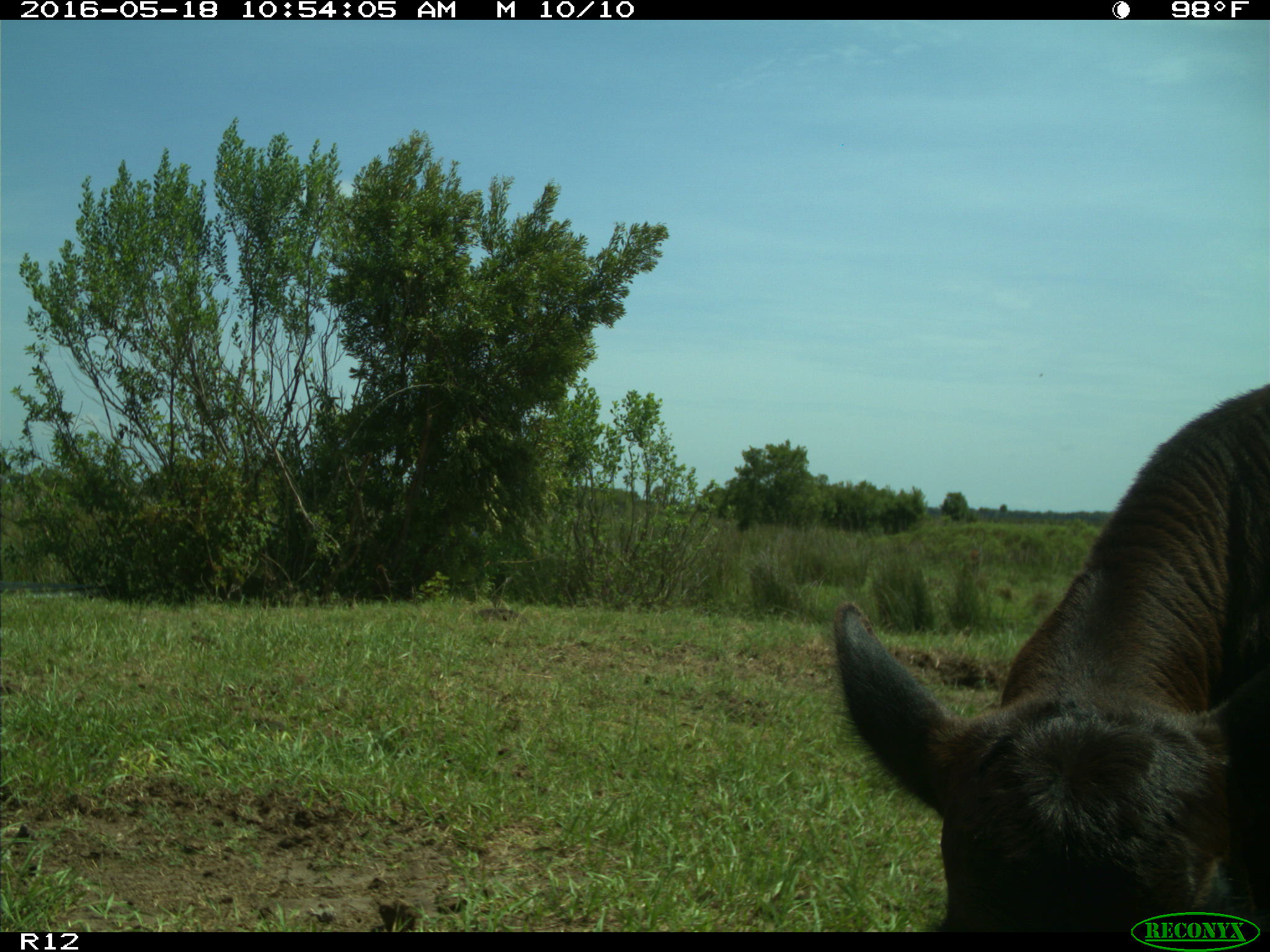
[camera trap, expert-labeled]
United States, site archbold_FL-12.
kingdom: Animalia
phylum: Chordata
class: Mammalia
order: Artiodactyla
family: Bovidae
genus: Bos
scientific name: Bos taurus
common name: domestic cow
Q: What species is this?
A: Bos taurus (domestic cow).